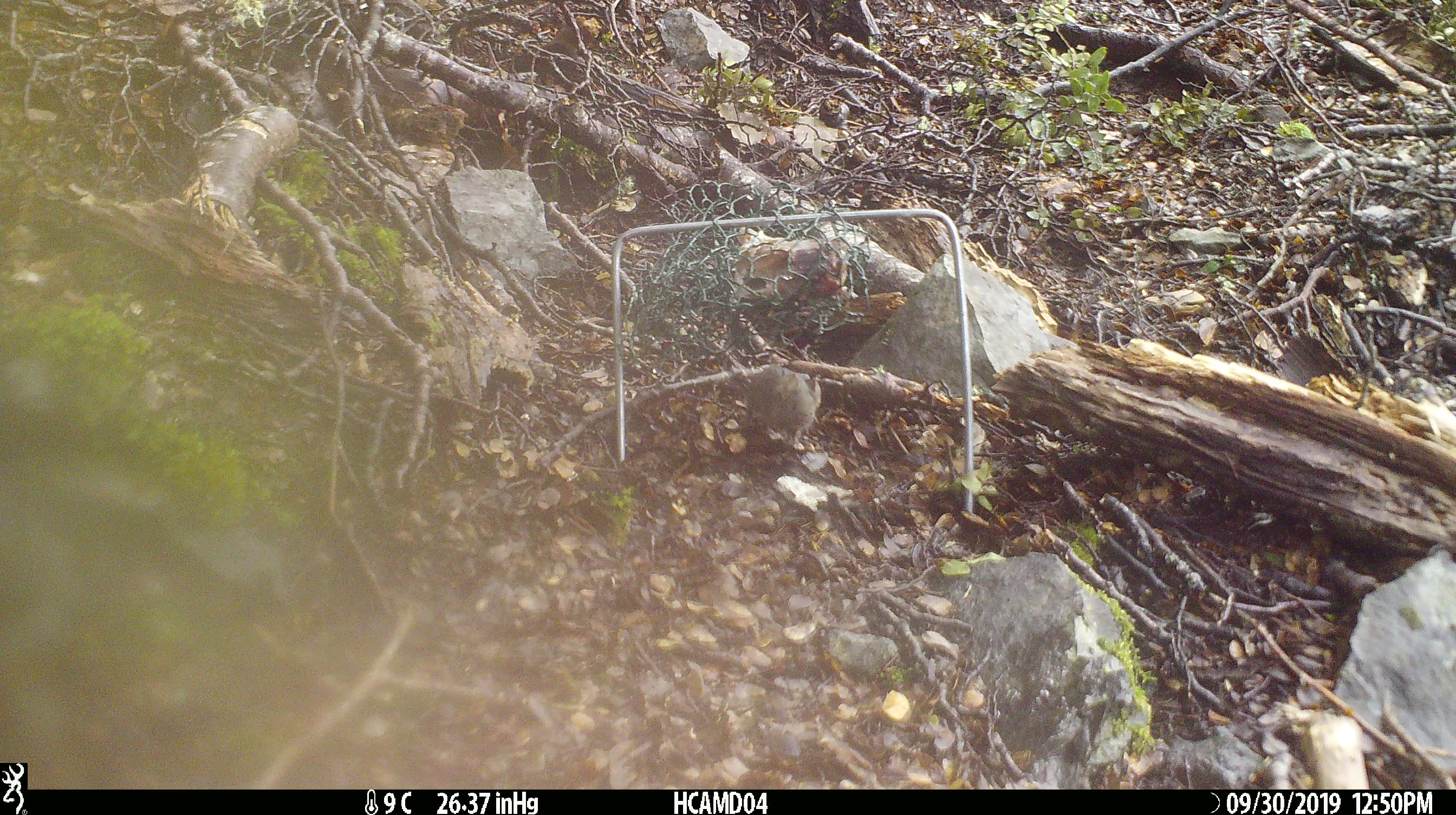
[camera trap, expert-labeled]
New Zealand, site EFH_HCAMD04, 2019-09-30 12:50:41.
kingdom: Animalia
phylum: Chordata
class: Mammalia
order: Rodentia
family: Muridae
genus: Mus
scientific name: Mus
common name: mouse